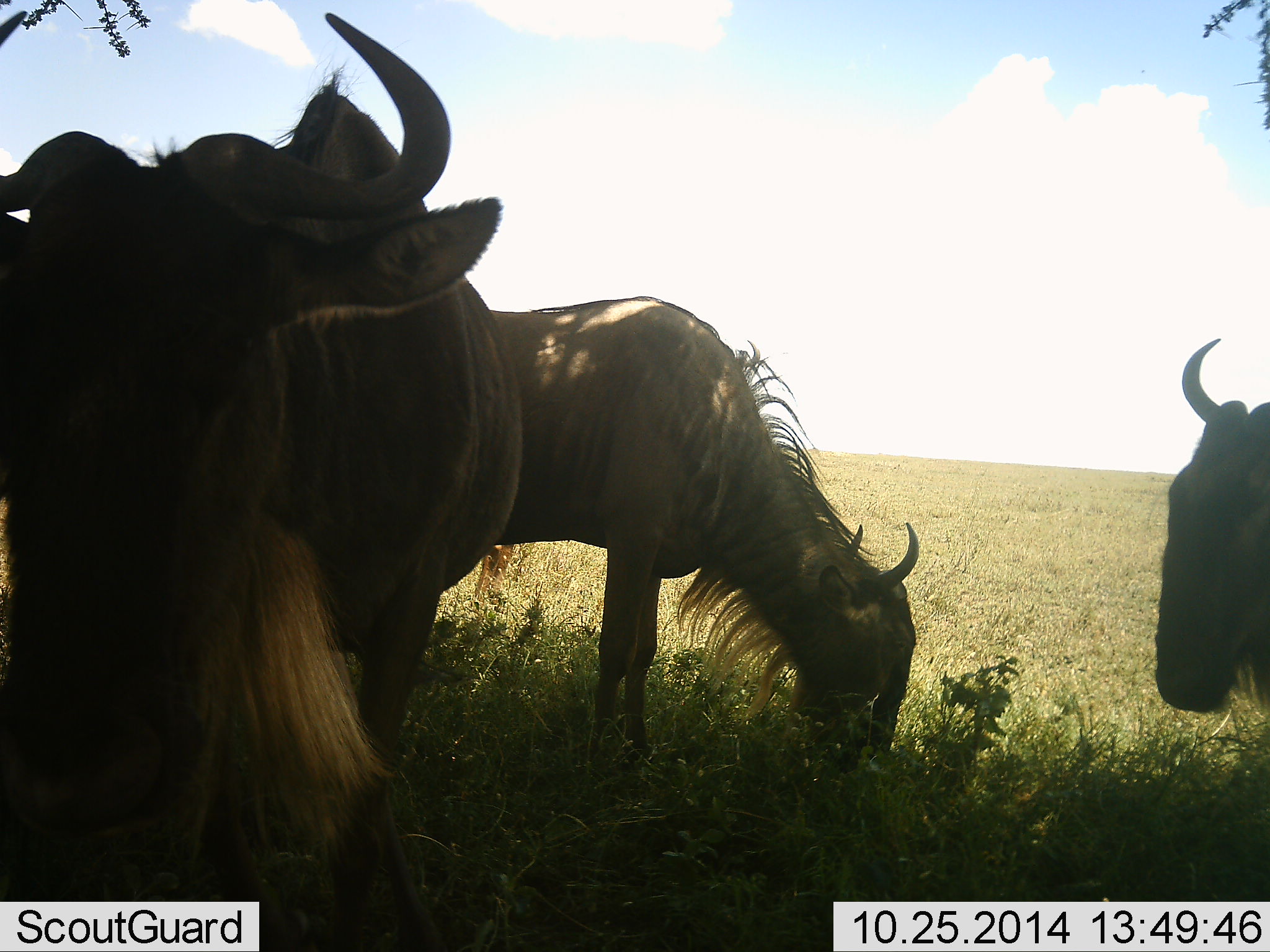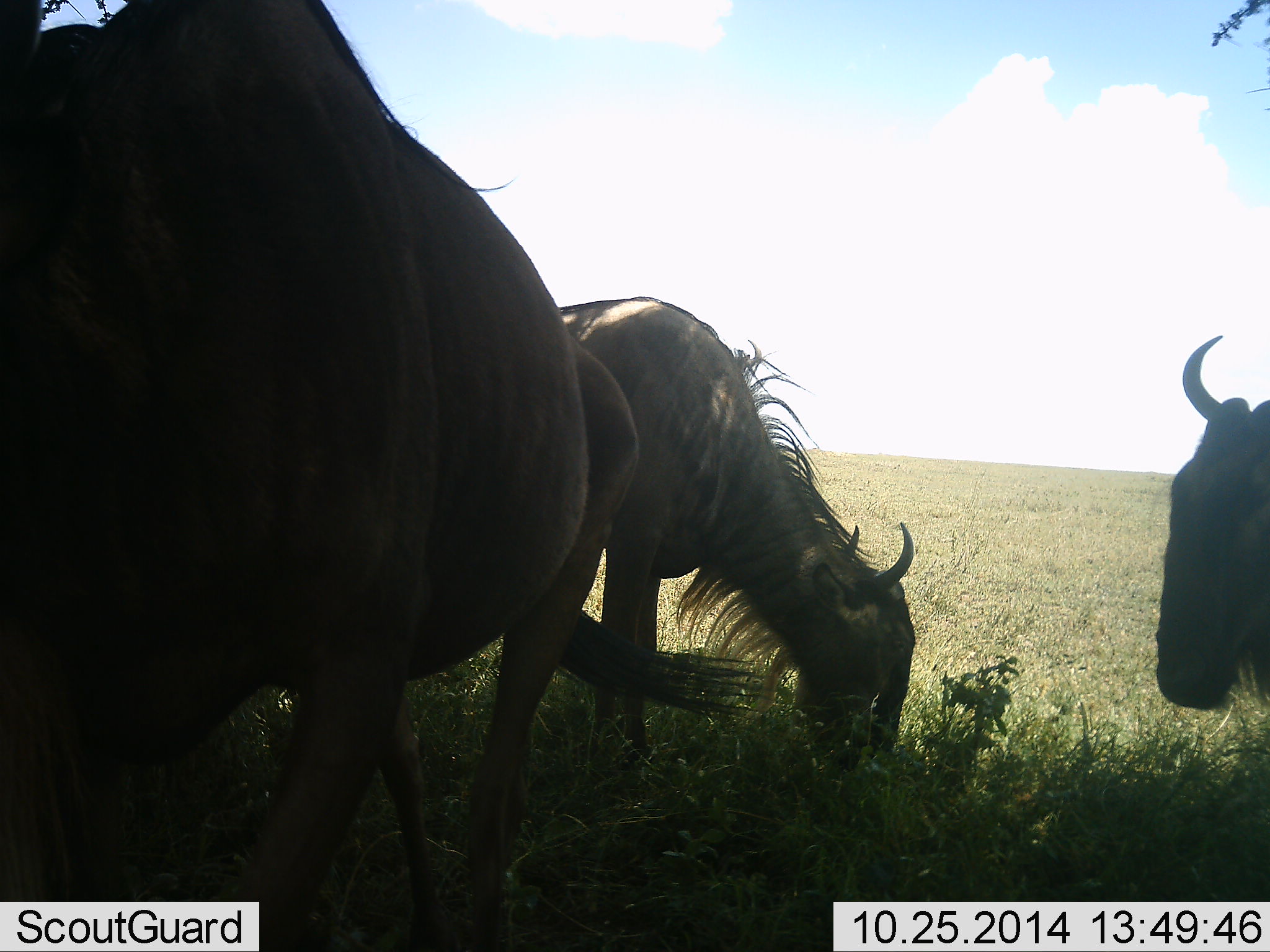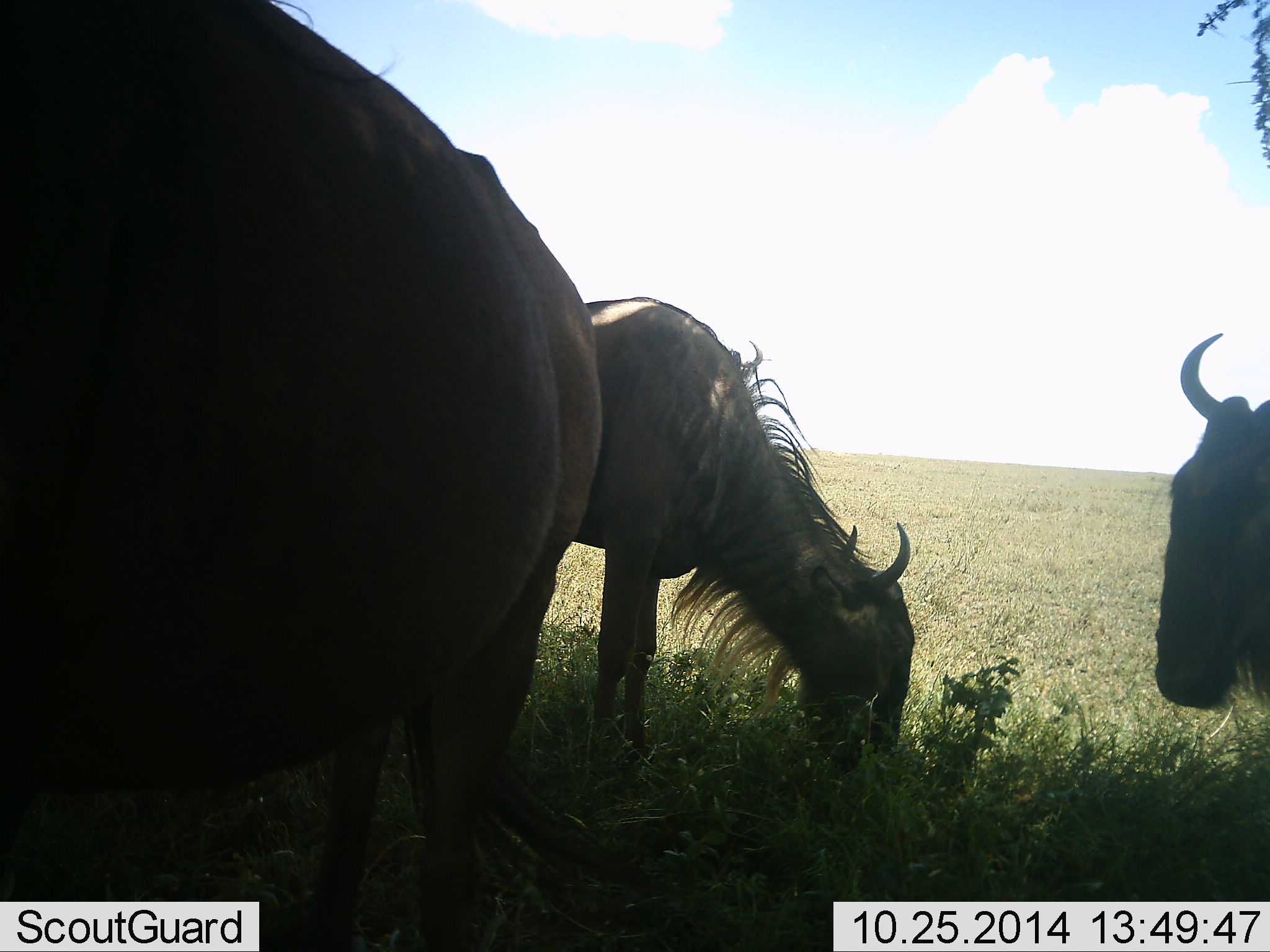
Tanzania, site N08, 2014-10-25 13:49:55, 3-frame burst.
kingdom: Animalia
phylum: Chordata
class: Mammalia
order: Artiodactyla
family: Bovidae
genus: Connochaetes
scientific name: Connochaetes taurinus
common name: blue wildebeest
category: wildebeest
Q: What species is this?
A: Wildebeest (blue wildebeest) (Connochaetes taurinus).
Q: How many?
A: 3.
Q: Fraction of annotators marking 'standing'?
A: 70%.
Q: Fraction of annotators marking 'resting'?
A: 20%.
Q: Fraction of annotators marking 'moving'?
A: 10%.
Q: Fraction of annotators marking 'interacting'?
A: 0%.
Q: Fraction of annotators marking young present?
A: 0%.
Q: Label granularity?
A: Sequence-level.